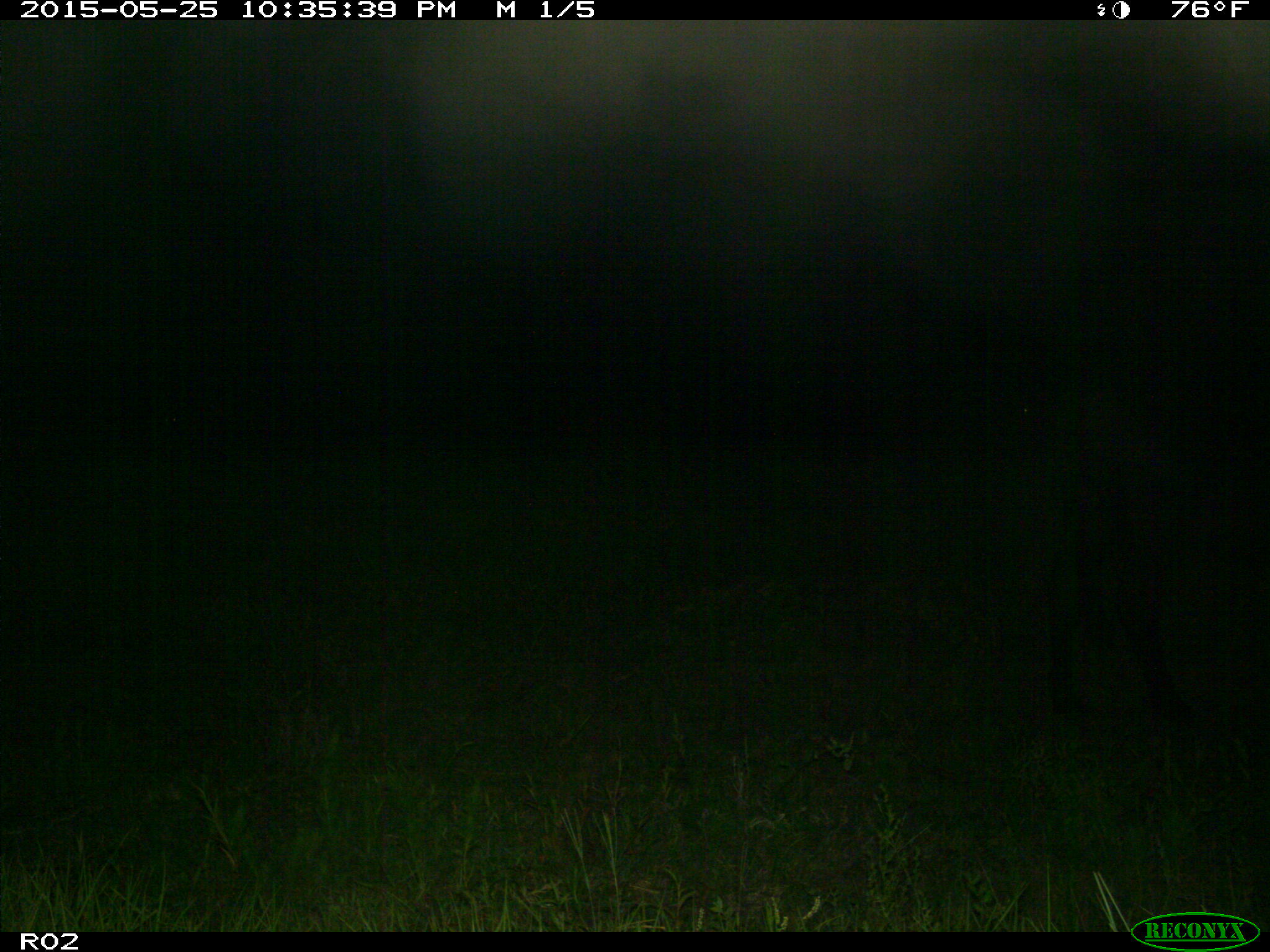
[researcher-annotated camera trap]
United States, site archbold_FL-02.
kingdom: Animalia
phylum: Chordata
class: Mammalia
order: Artiodactyla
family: Bovidae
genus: Bos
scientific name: Bos taurus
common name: domestic cow